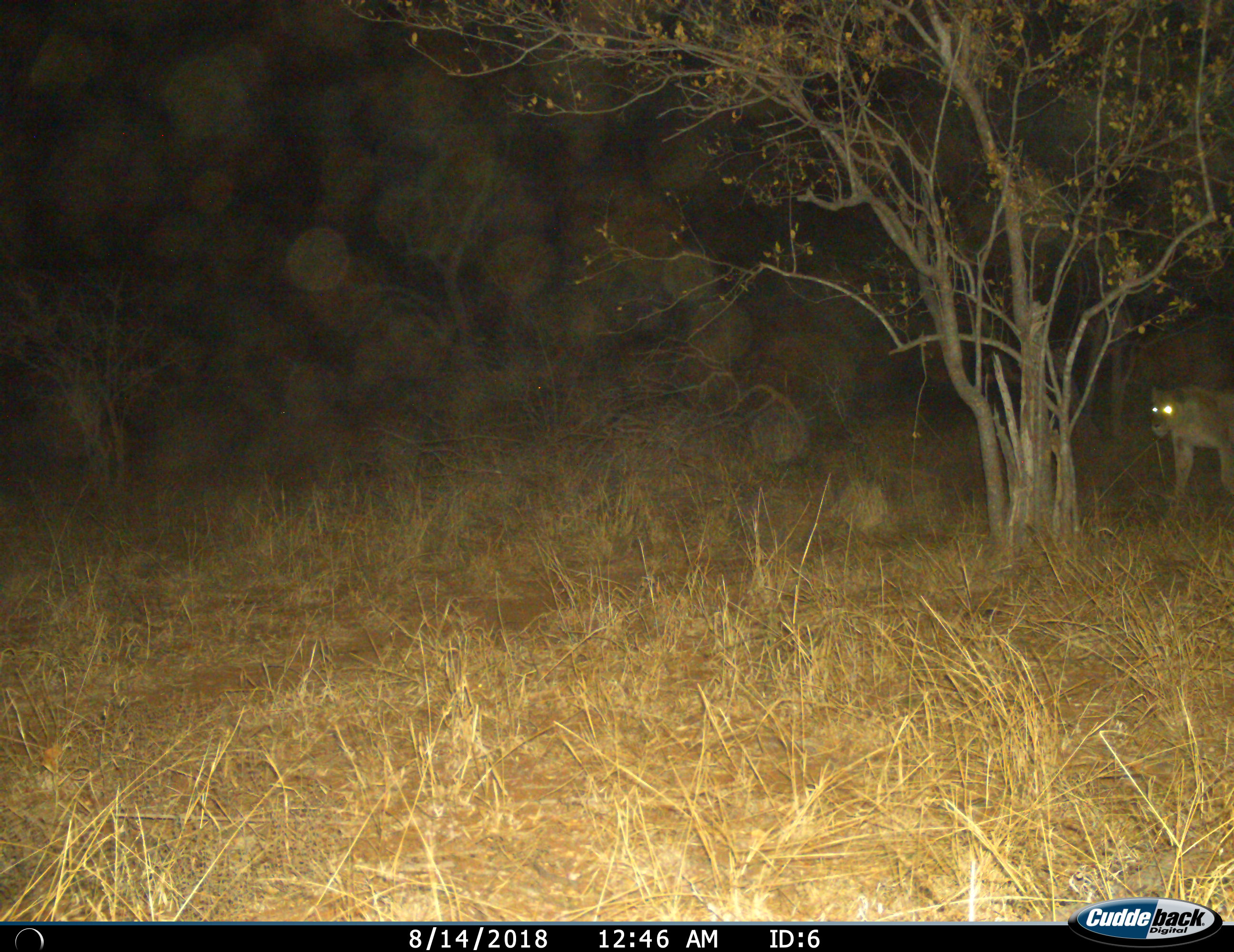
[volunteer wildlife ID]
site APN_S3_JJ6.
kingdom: Animalia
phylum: Chordata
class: Mammalia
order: Carnivora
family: Felidae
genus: Panthera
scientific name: Panthera leo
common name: lion female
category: lionfemale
Lionfemale (lion female) (Panthera leo), count 1. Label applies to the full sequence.